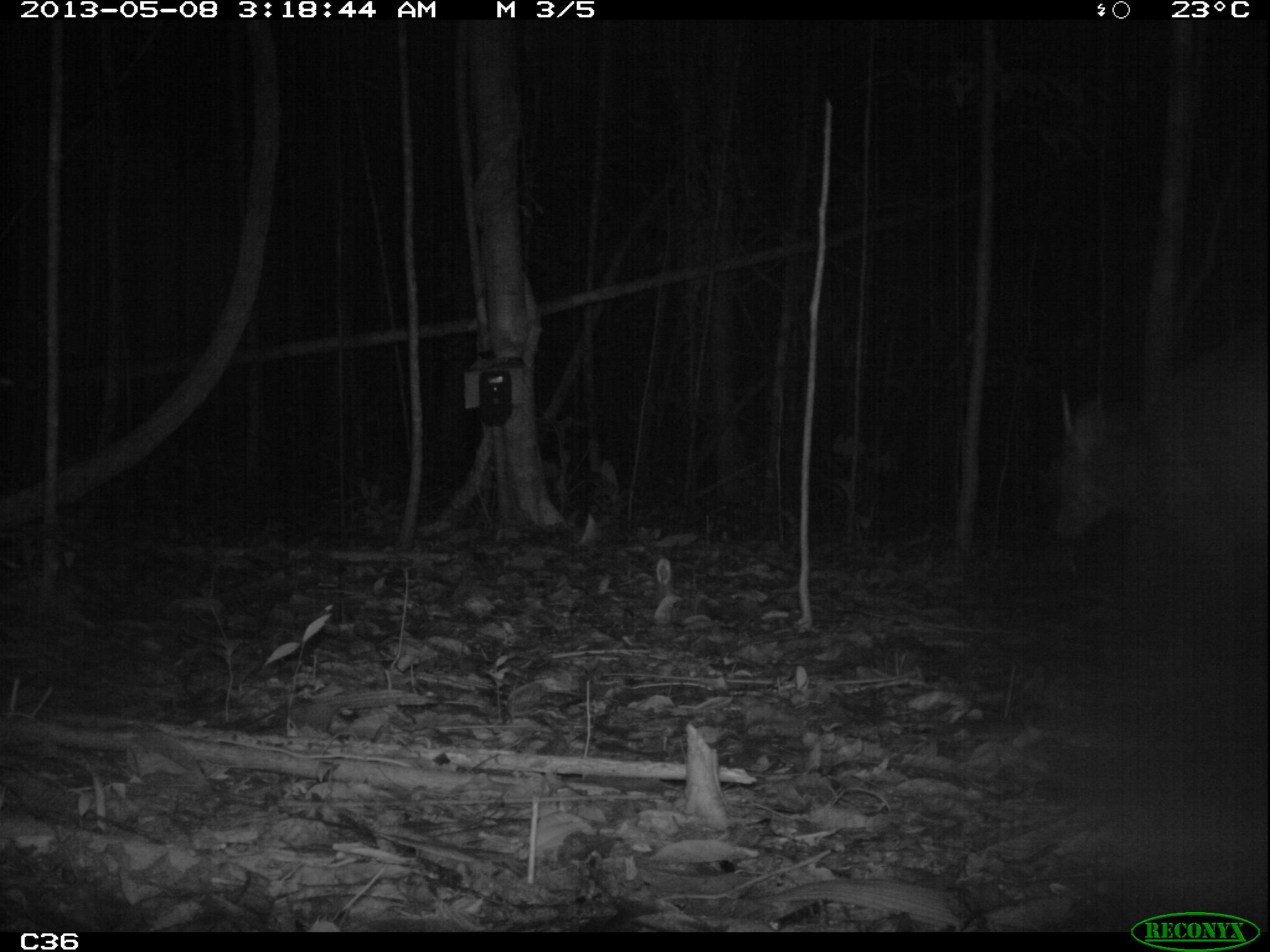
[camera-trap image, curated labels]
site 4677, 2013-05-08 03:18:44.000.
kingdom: Animalia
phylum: Chordata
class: Mammalia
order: Artiodactyla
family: Cervidae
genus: Mazama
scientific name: Mazama americana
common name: red brocket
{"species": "Mazama americana (red brocket)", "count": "1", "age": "adult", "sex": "male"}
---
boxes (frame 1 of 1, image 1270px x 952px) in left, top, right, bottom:
mazama americana: 1052, 282, 1270, 648